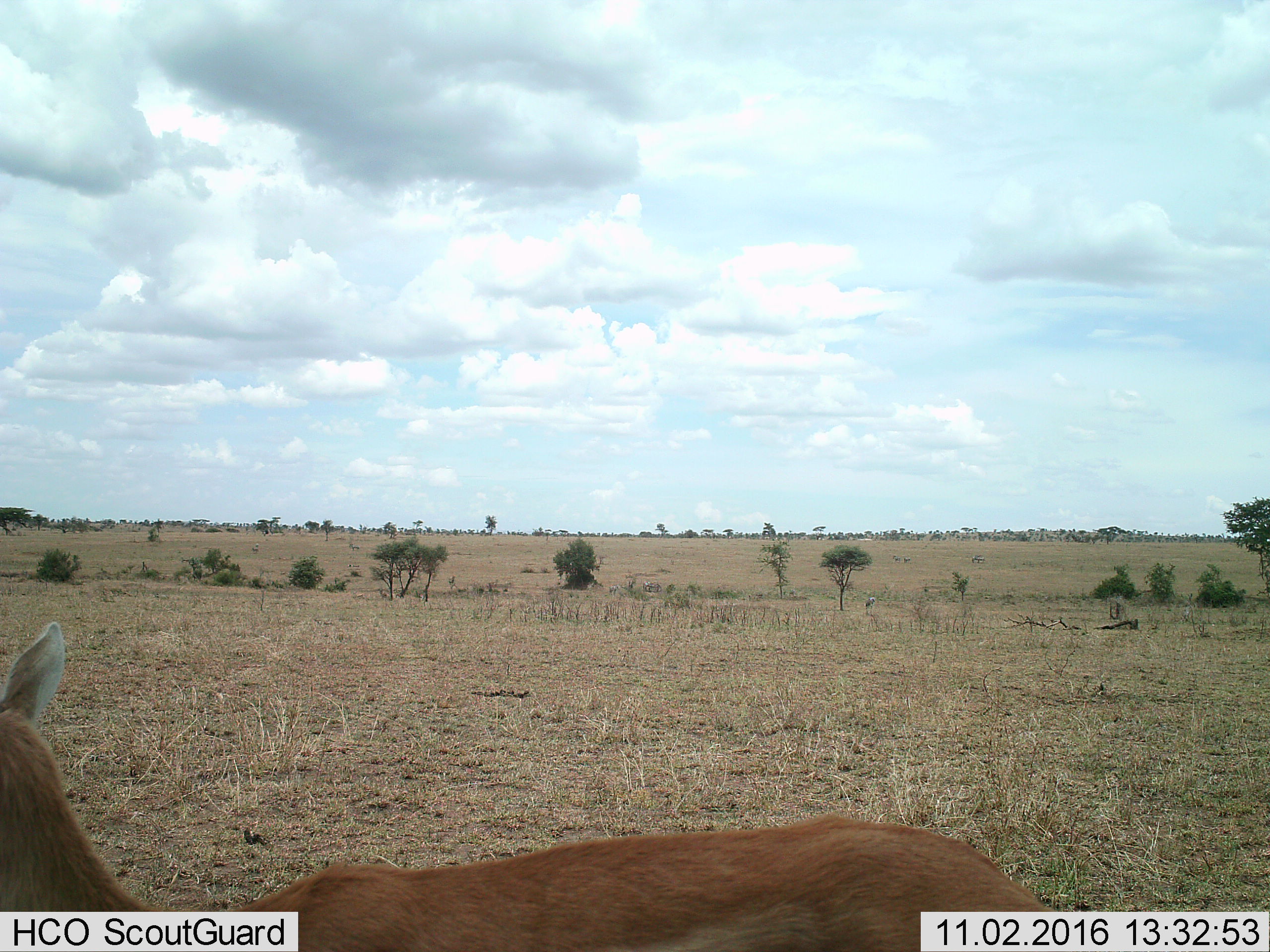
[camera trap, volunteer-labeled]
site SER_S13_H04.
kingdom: Animalia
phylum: Chordata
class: Mammalia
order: Artiodactyla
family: Bovidae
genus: Nanger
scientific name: Nanger granti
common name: grant's gazelle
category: gazellegrants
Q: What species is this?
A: Gazellegrants (grant's gazelle) (Nanger granti).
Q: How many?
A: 1.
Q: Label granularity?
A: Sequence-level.